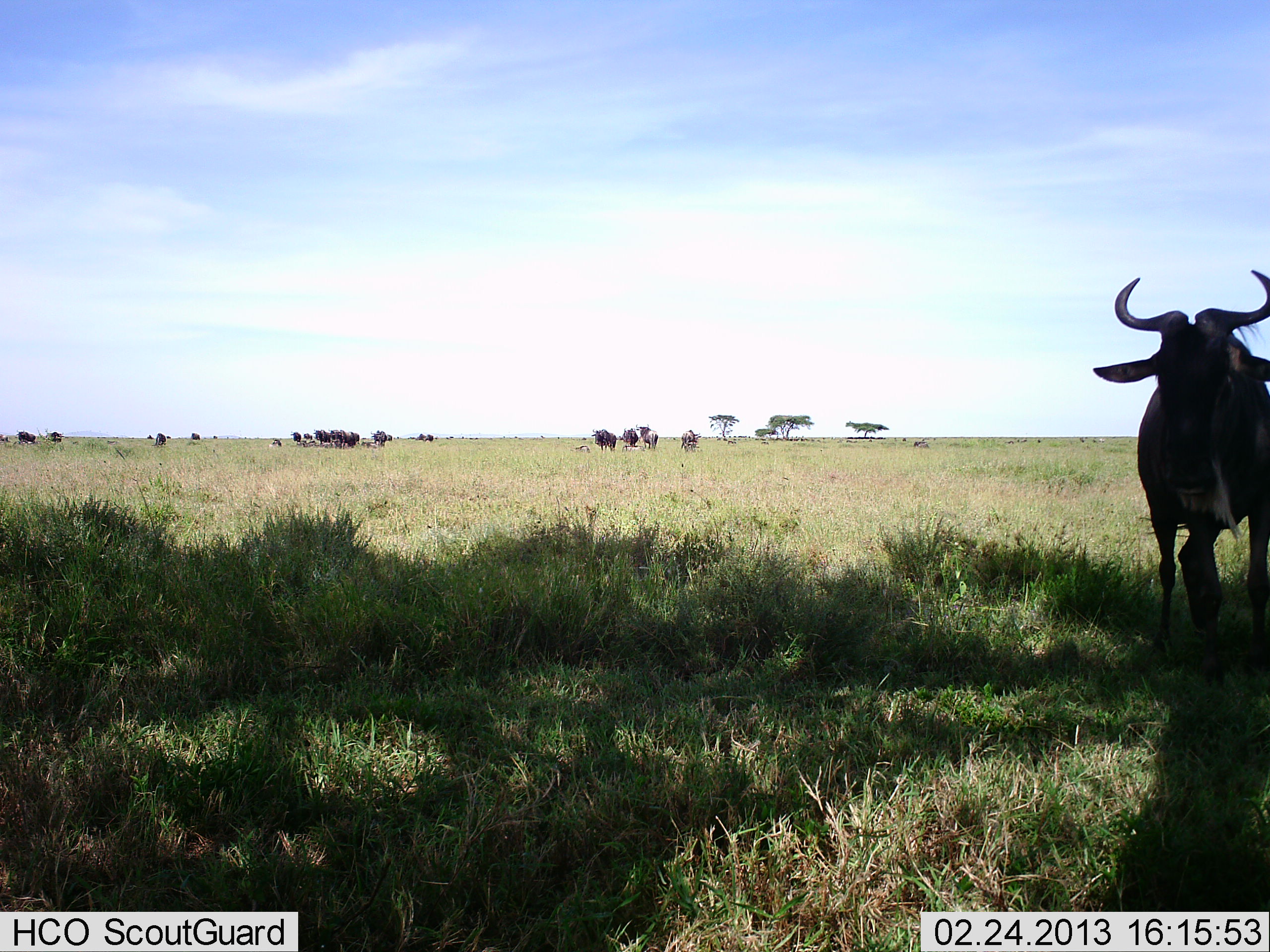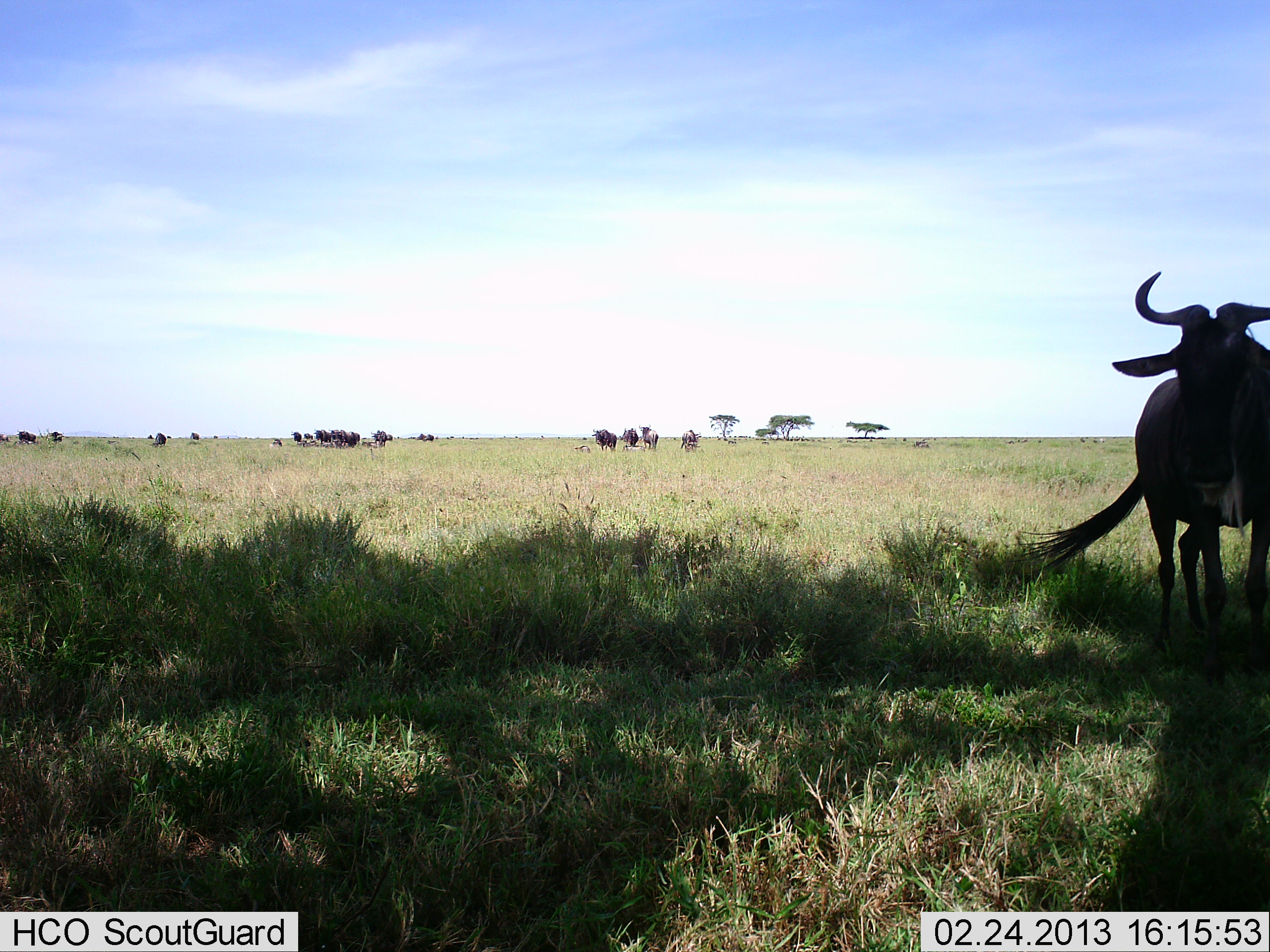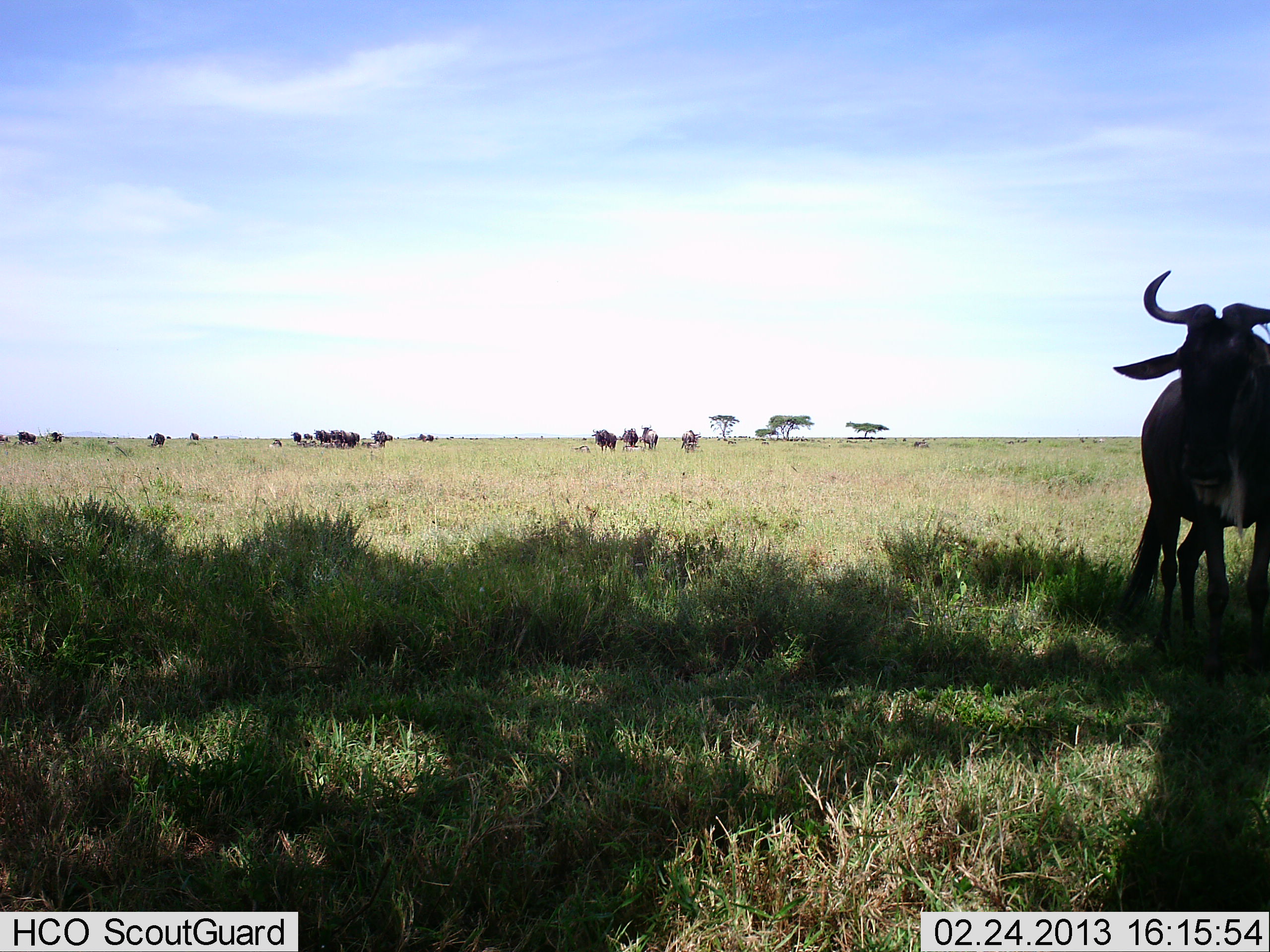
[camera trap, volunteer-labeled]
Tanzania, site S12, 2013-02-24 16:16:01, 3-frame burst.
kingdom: Animalia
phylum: Chordata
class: Mammalia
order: Artiodactyla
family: Bovidae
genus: Connochaetes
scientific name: Connochaetes taurinus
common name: blue wildebeest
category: wildebeest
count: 11-50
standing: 95%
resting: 18%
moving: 18%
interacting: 0%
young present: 0%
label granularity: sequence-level